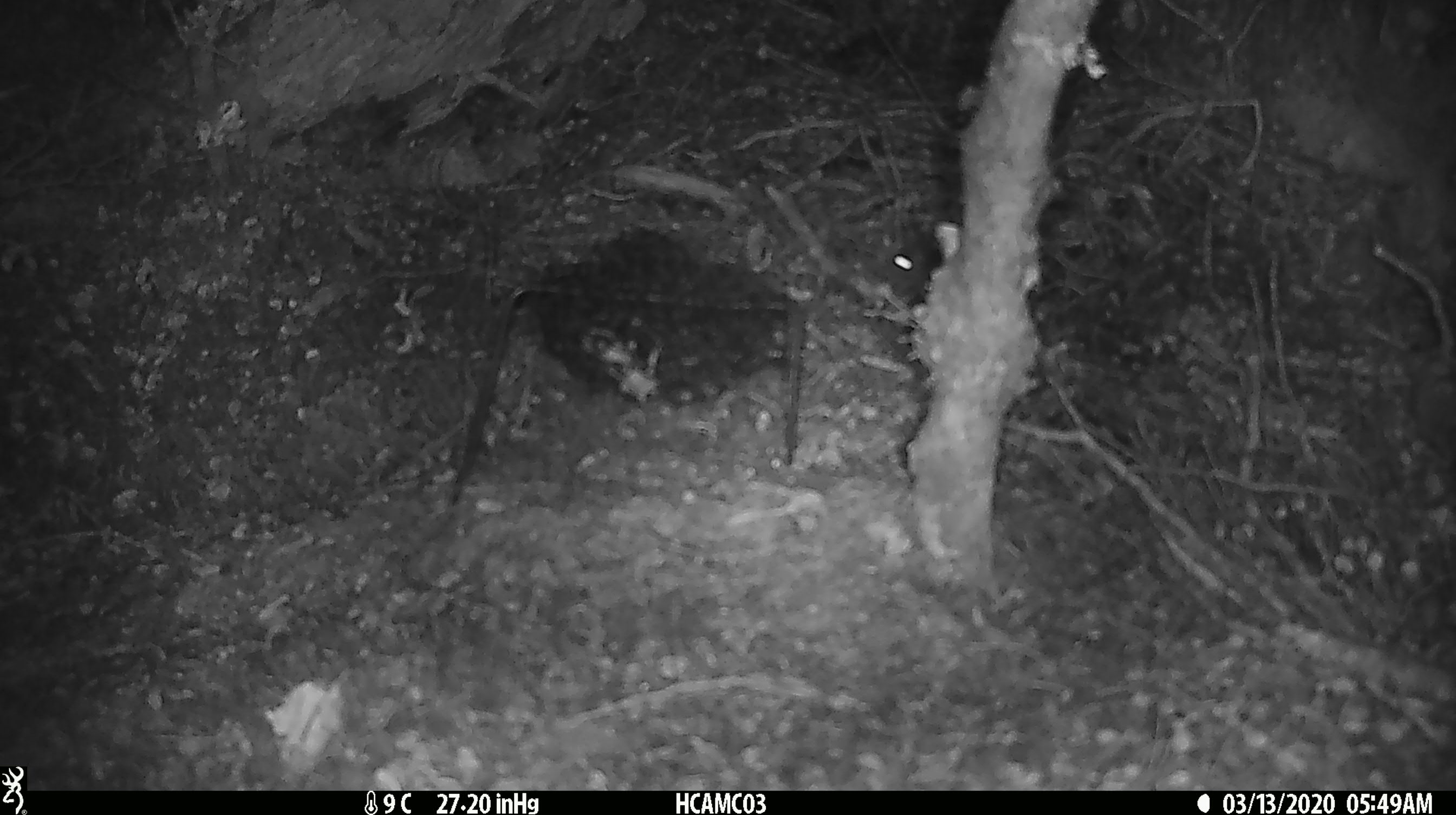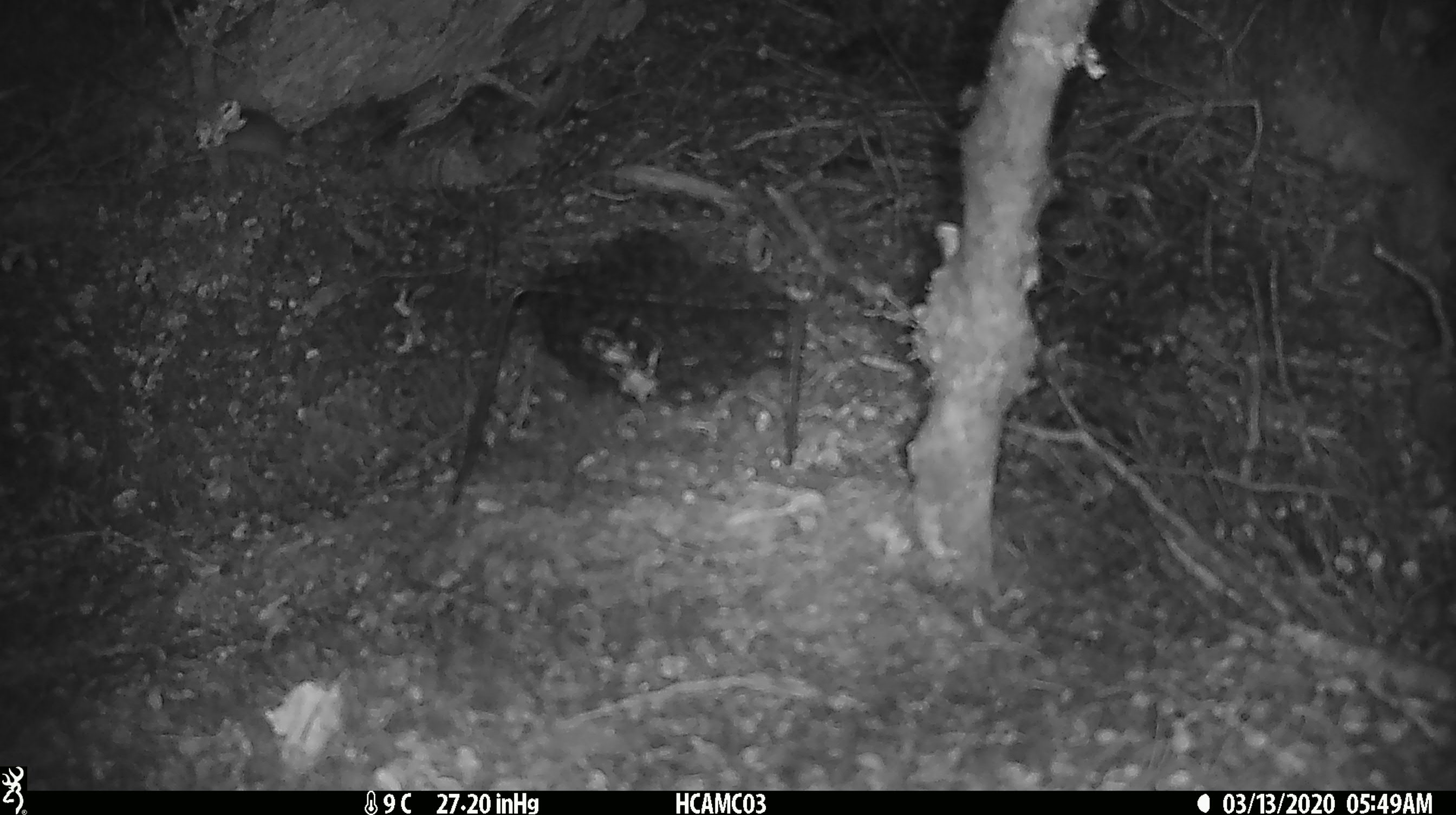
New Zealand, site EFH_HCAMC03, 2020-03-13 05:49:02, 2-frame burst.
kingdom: Animalia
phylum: Chordata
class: Mammalia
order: Rodentia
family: Muridae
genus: Mus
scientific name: Mus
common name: mouse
Mouse (Mus).